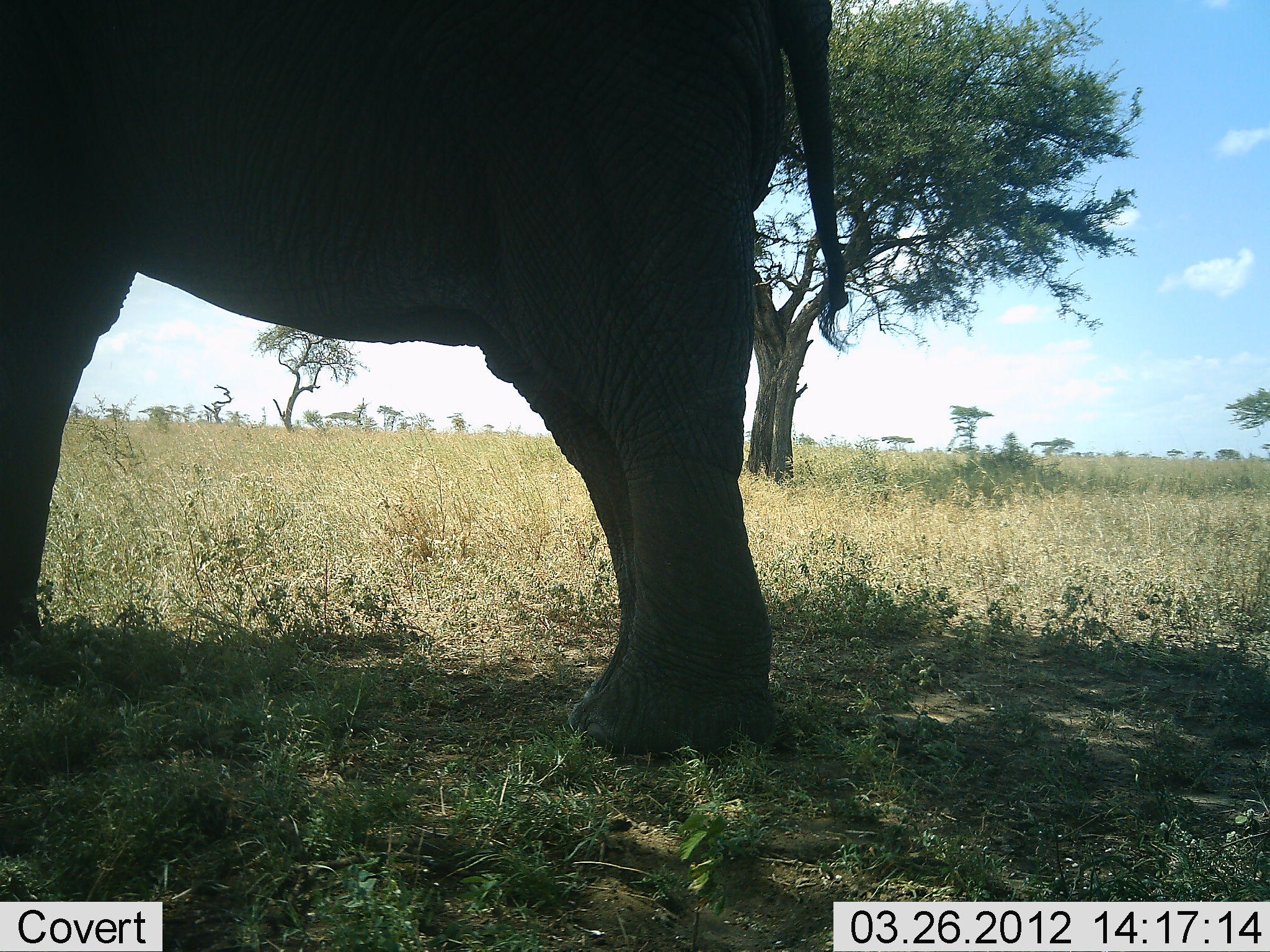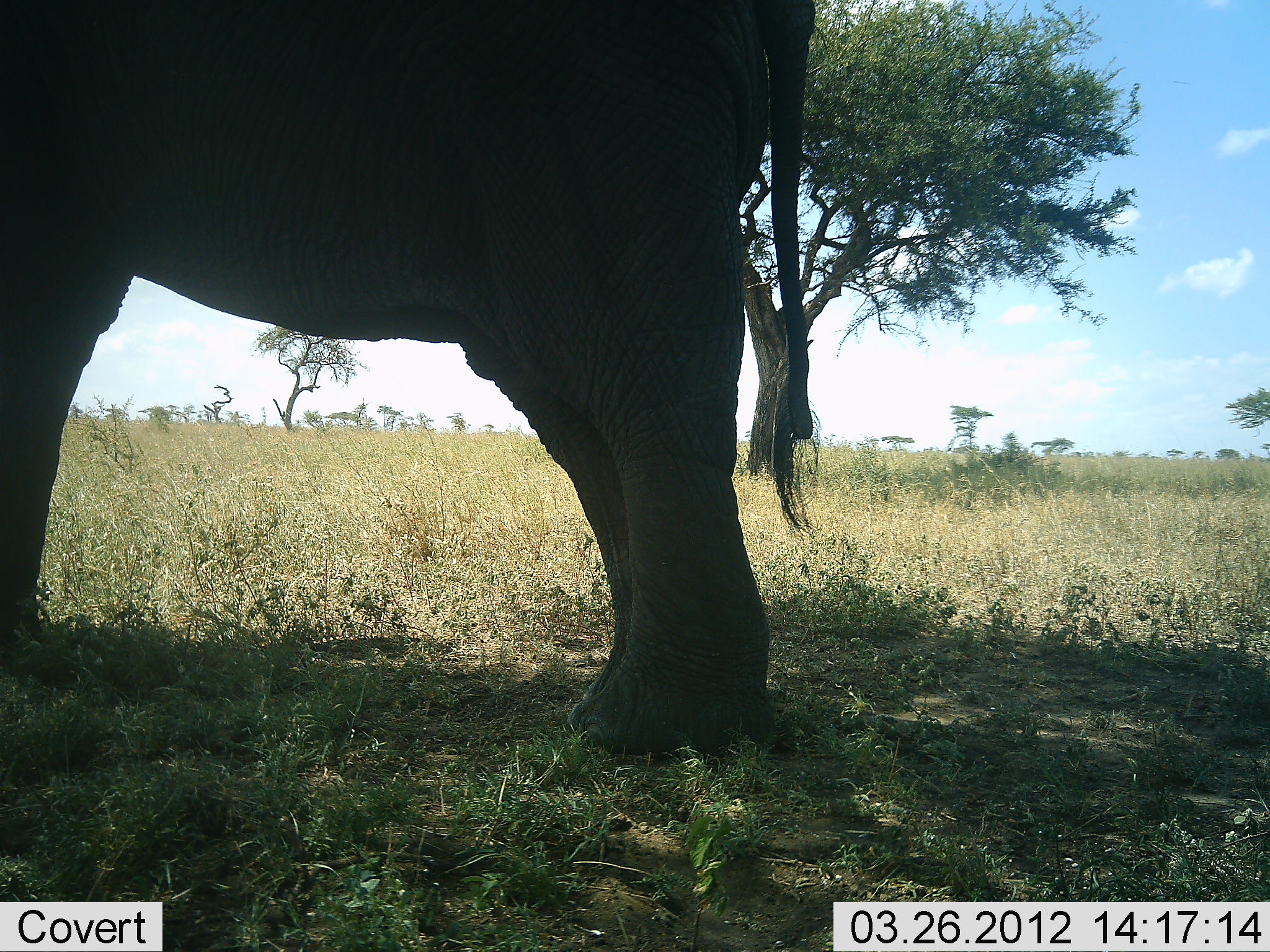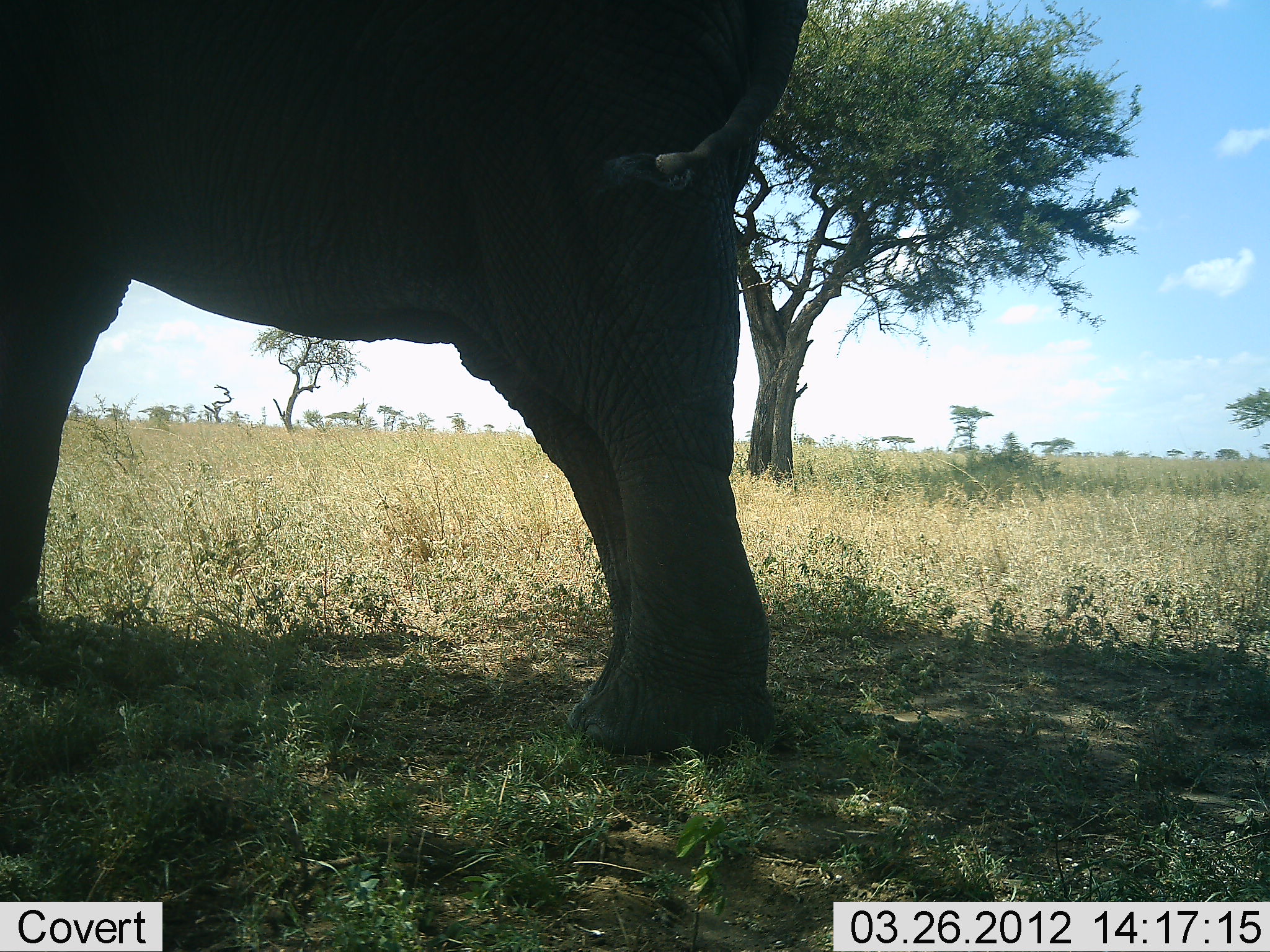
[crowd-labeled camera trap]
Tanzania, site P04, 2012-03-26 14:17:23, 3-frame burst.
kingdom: Animalia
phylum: Chordata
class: Mammalia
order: Proboscidea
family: Elephantidae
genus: Loxodonta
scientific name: Loxodonta africana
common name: african bush elephant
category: elephant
Elephant (african bush elephant) (Loxodonta africana), count 1. Behavior (volunteer vote fractions): standing 100%, resting 0%, moving 0%, interacting 0%. Young present (vote fraction): 0%. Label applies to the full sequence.